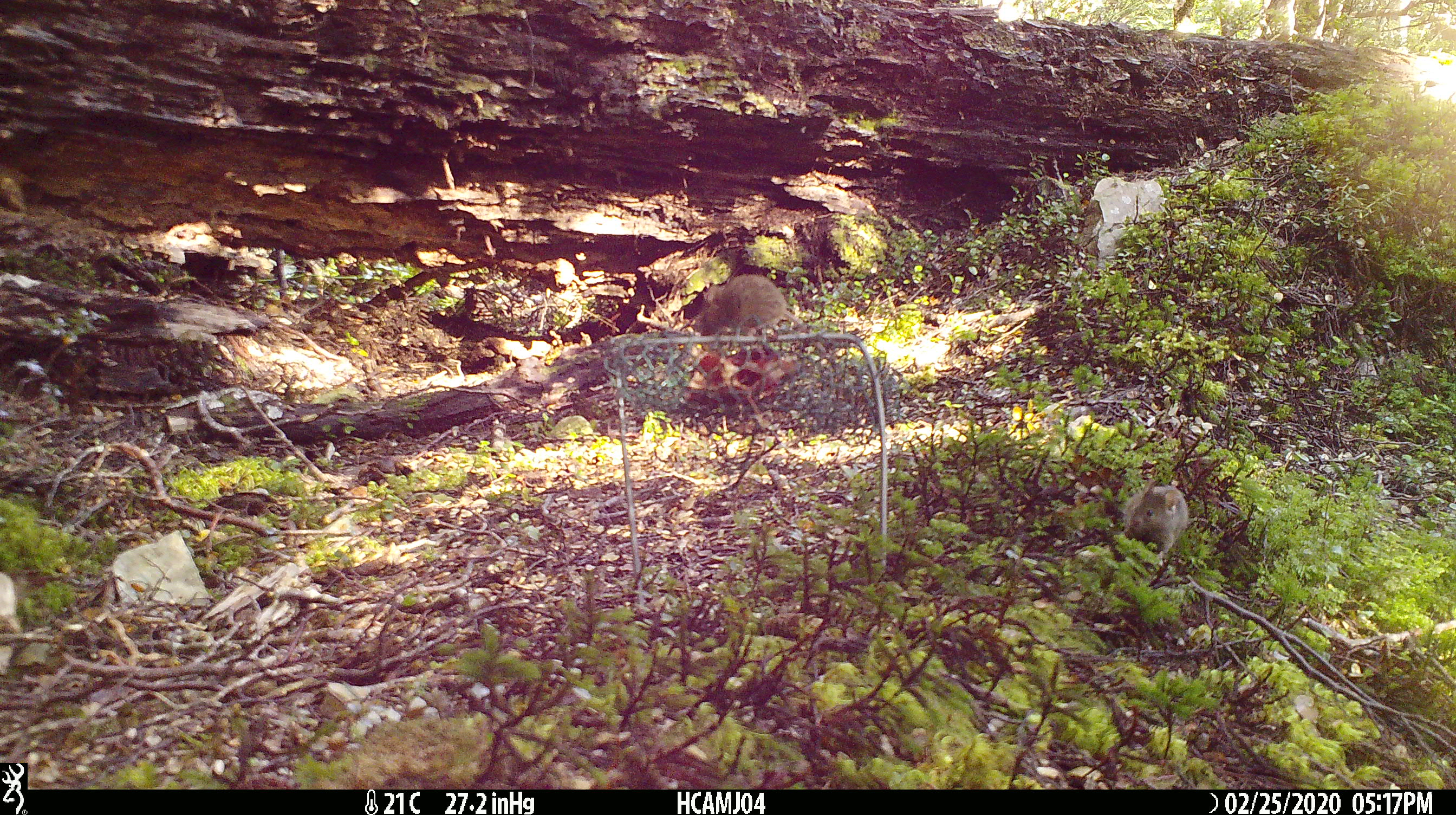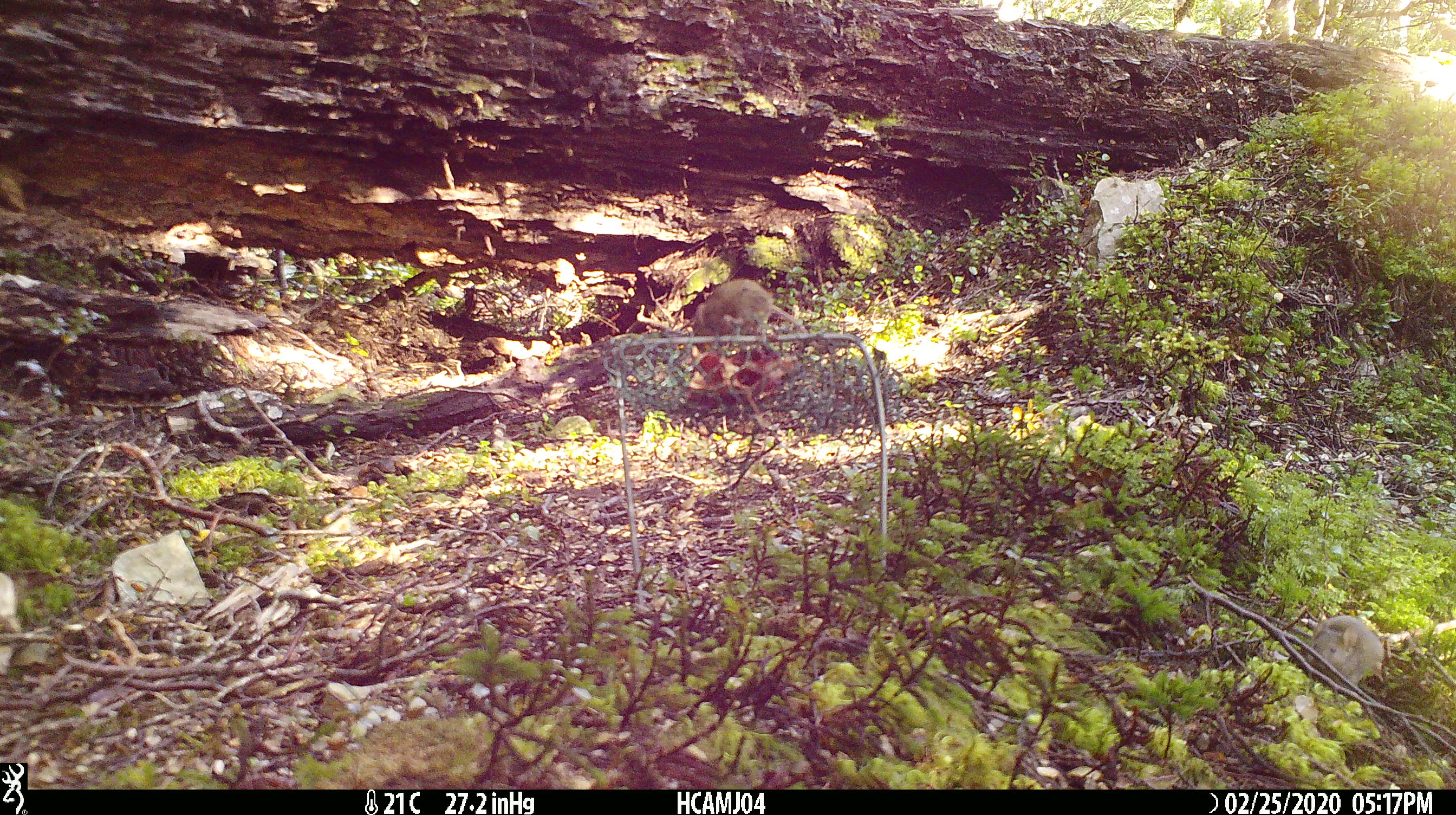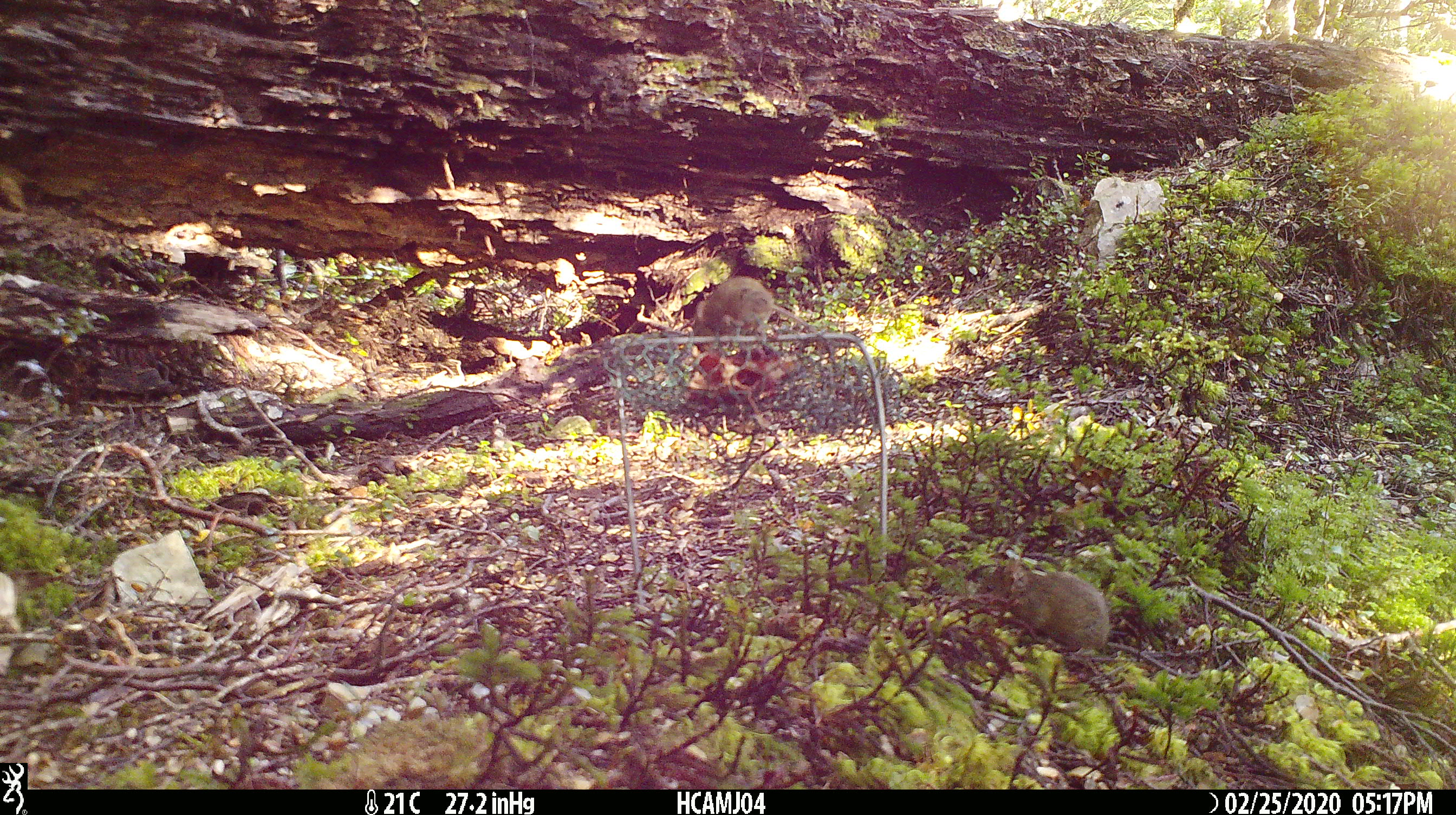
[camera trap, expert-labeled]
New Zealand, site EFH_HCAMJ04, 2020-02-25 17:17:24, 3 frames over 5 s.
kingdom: Animalia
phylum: Chordata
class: Mammalia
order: Rodentia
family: Muridae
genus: Mus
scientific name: Mus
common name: mouse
Mouse (Mus).